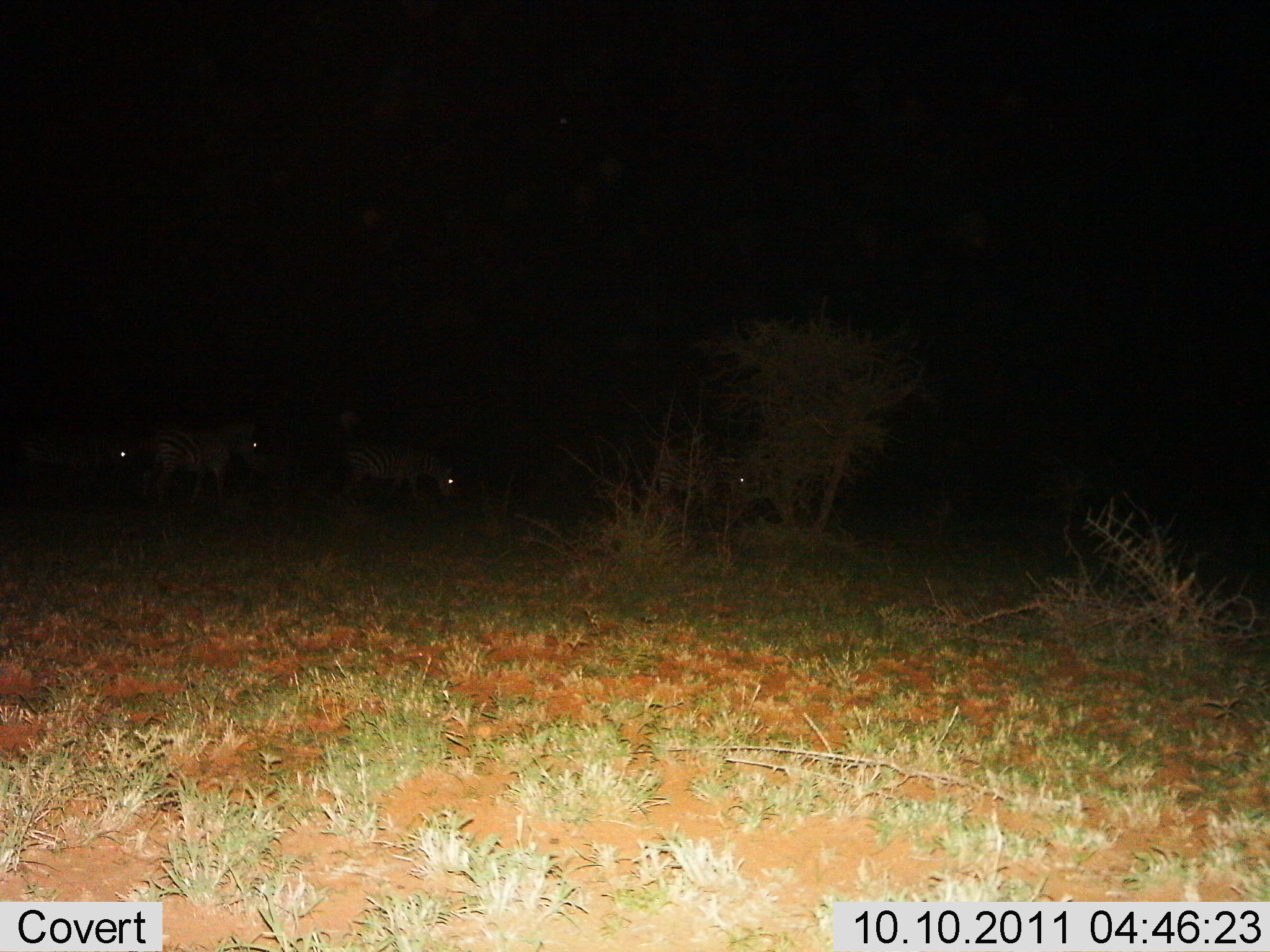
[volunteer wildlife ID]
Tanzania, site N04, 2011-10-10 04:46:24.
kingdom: Animalia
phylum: Chordata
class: Mammalia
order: Perissodactyla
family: Equidae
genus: Equus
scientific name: Equus quagga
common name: plains zebra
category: zebra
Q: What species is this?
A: Zebra (plains zebra) (Equus quagga).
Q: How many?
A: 4.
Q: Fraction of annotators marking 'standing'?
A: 64%.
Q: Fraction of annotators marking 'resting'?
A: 0%.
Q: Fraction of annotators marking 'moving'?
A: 21%.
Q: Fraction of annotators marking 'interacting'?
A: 0%.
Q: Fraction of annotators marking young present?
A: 0%.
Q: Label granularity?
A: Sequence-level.